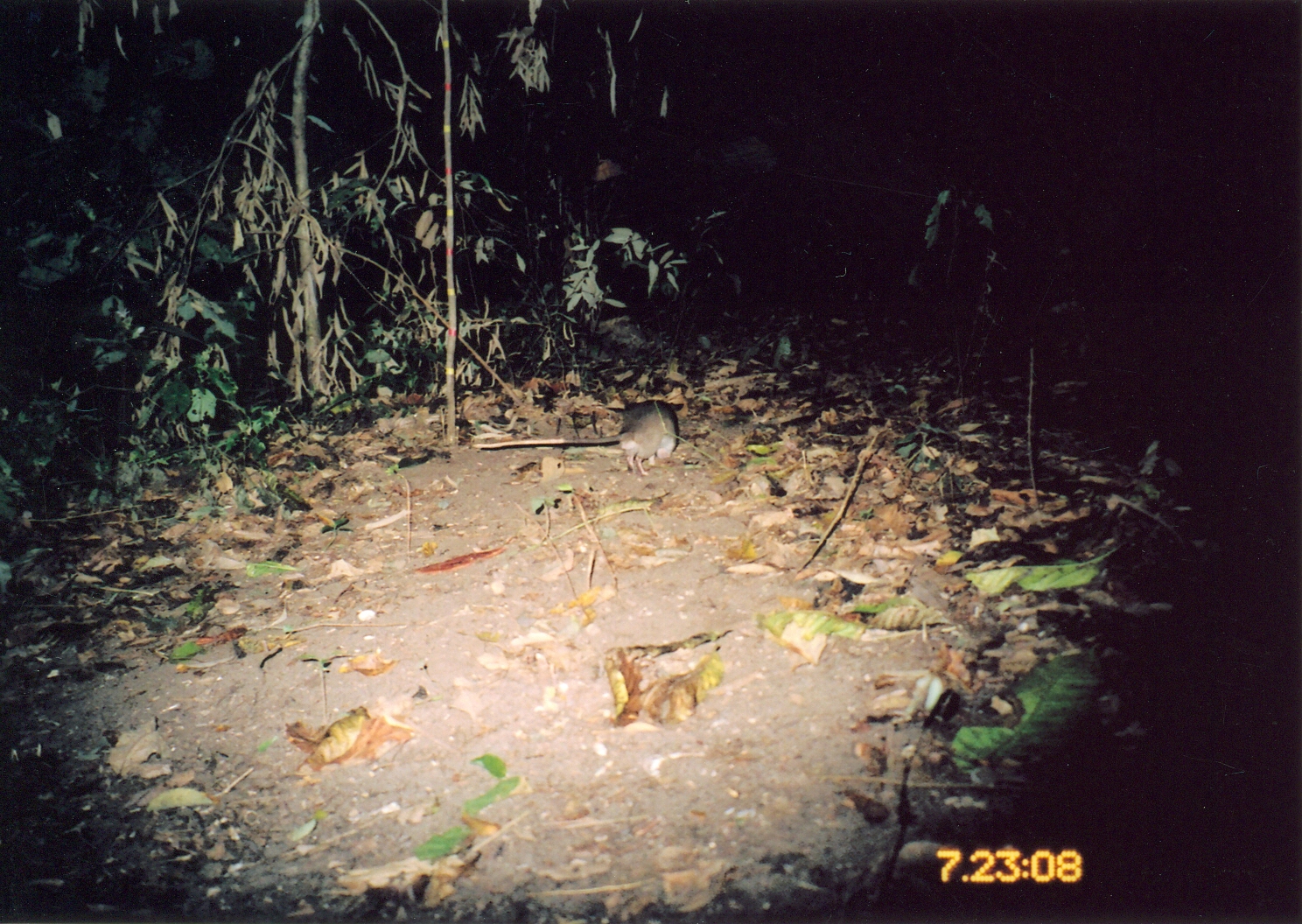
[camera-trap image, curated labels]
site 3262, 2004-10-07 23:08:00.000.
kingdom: Animalia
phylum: Chordata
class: Mammalia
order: Rodentia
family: Nesomyidae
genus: Cricetomys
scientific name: Cricetomys gambianus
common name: african giant pouched rat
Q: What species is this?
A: Cricetomys gambianus (african giant pouched rat).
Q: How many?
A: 1.